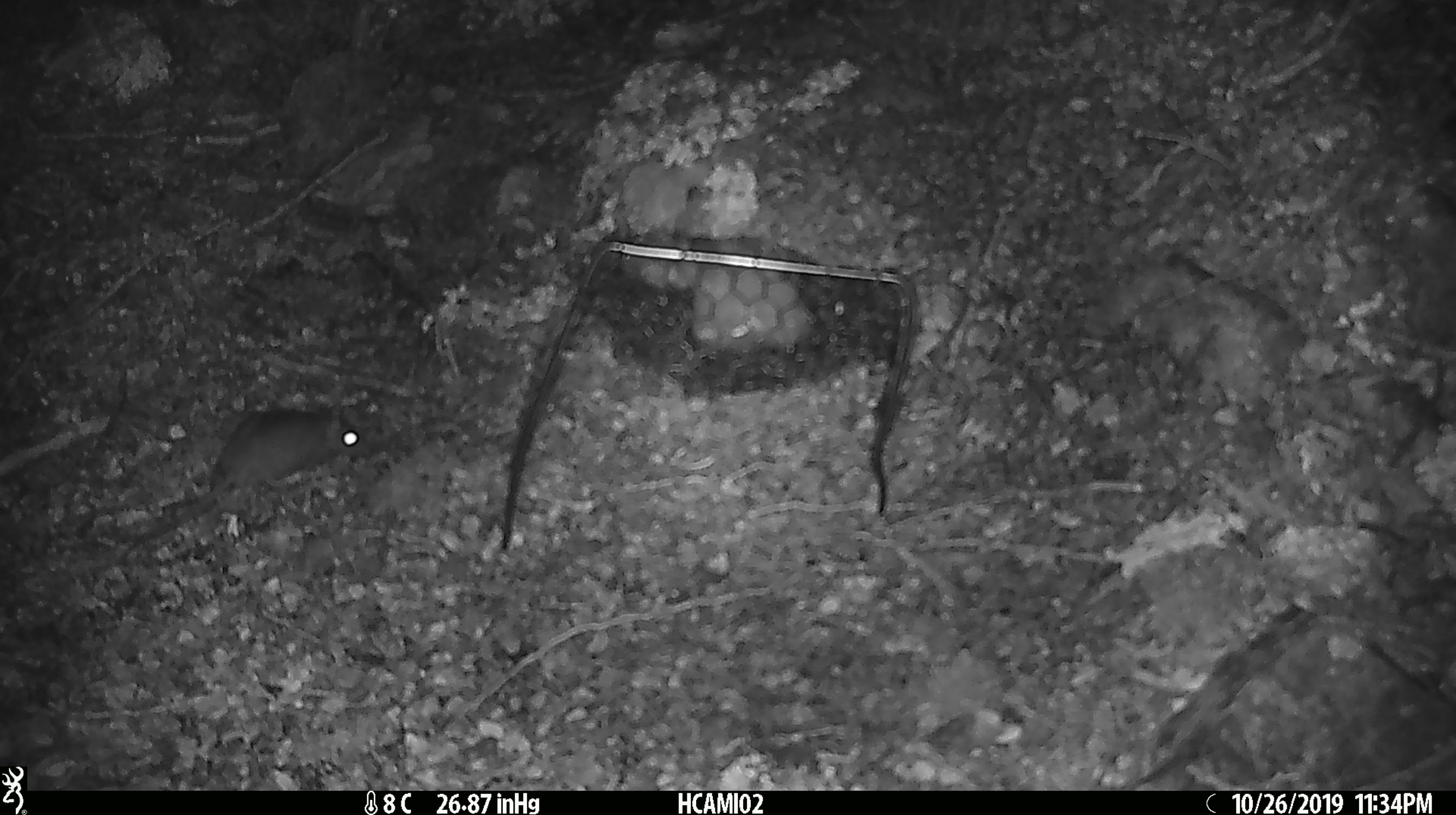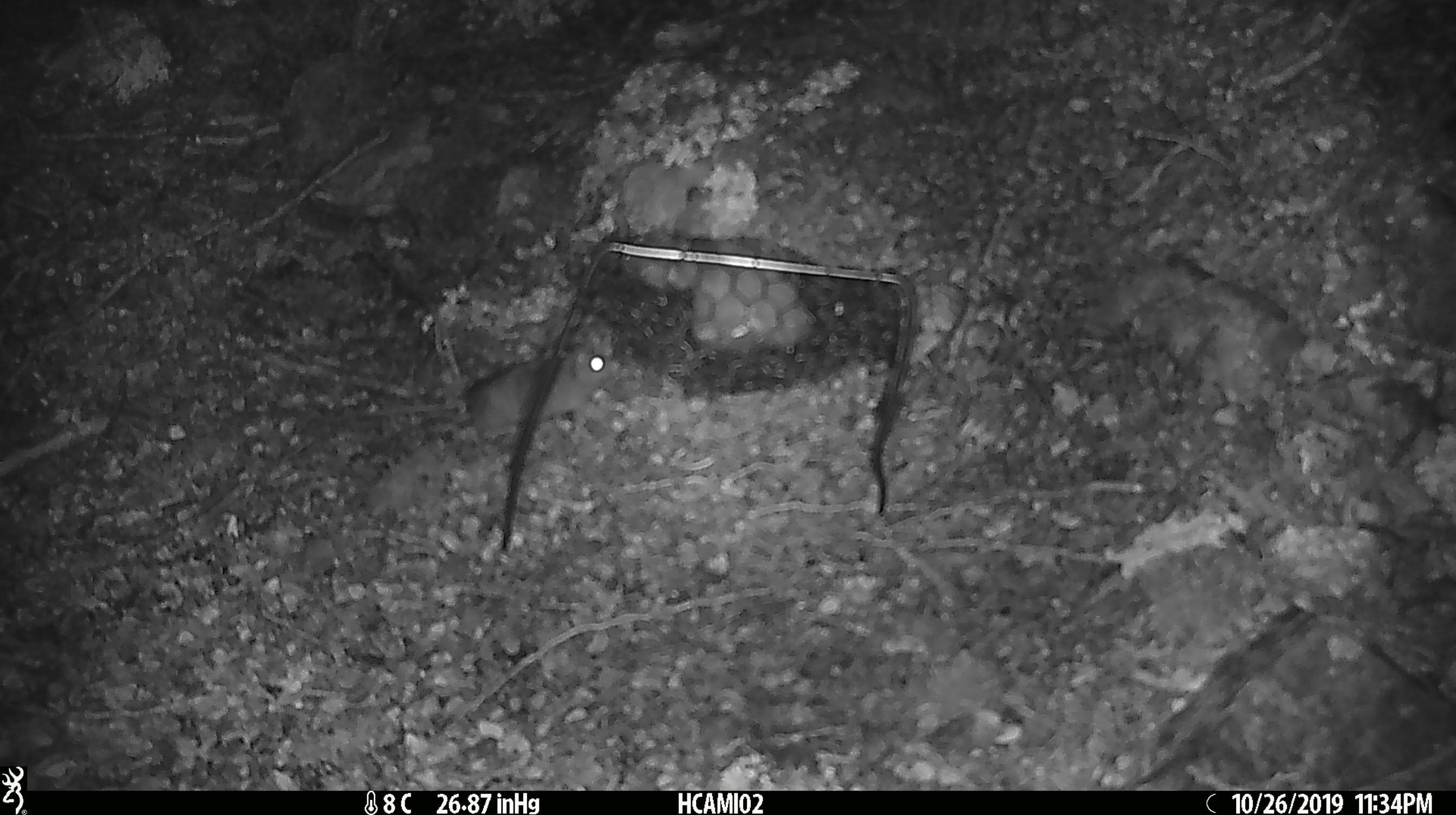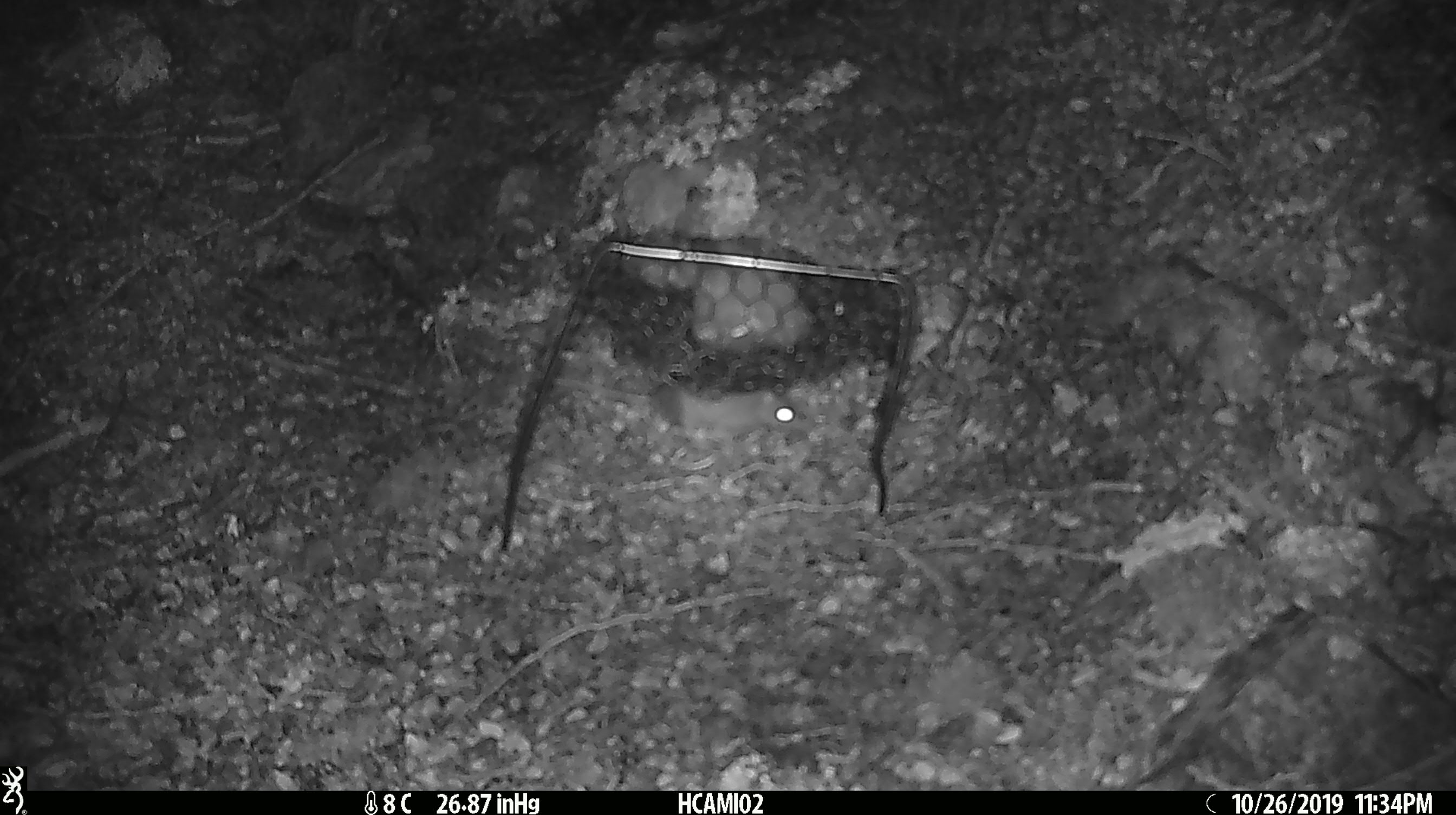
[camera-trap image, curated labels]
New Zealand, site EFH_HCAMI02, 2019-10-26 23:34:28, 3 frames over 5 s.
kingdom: Animalia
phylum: Chordata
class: Mammalia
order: Rodentia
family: Muridae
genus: Mus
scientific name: Mus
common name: mouse